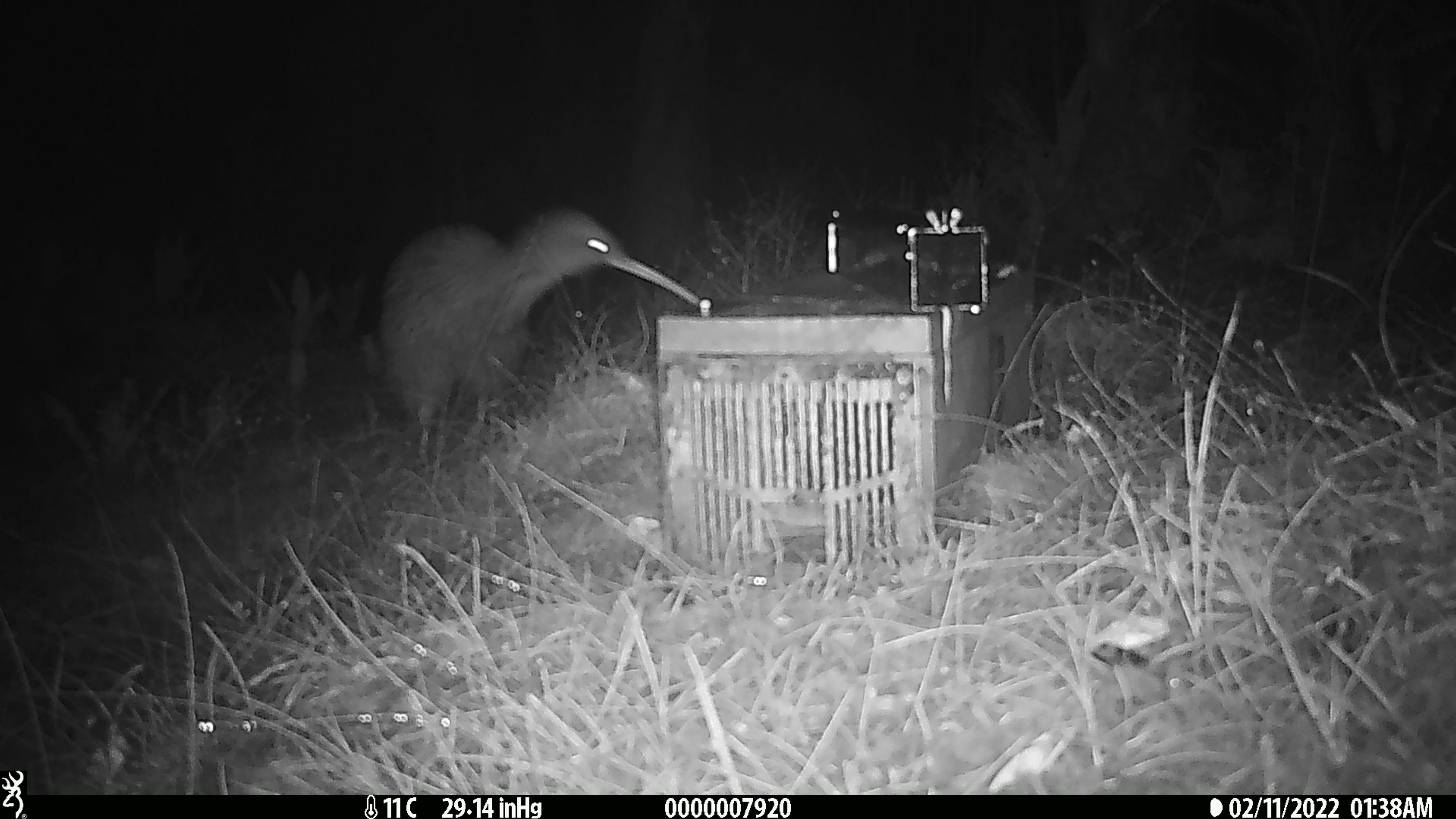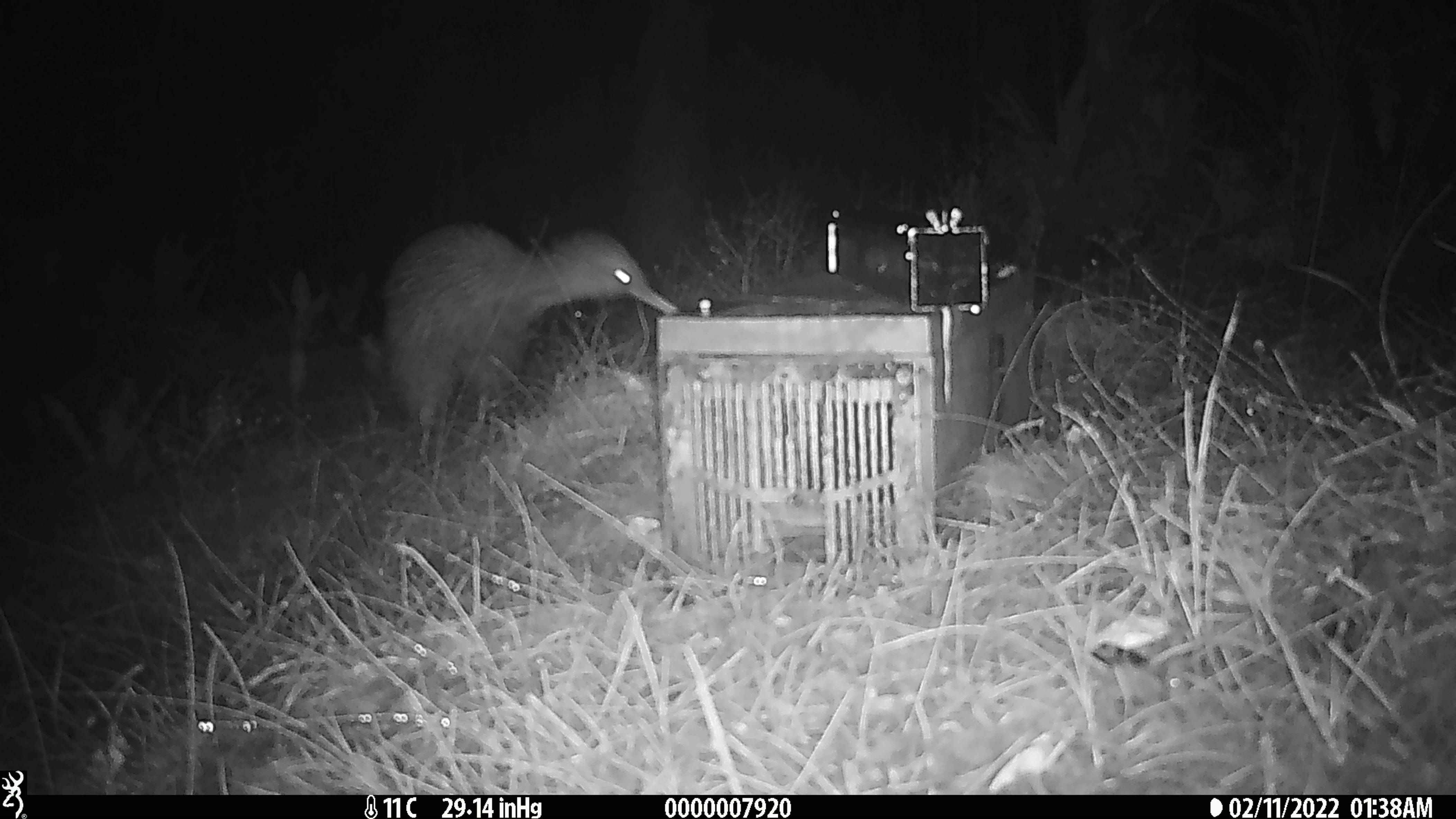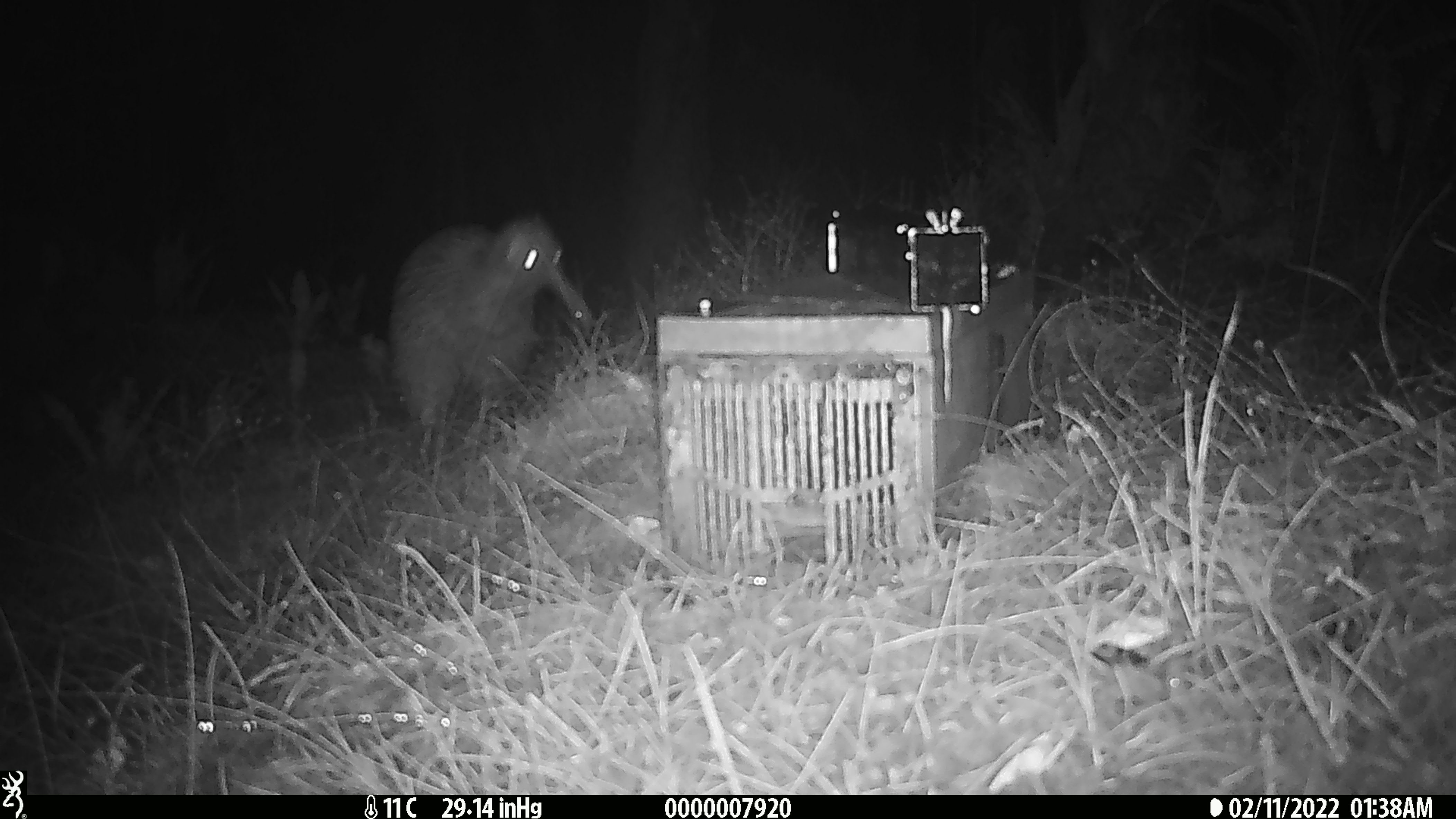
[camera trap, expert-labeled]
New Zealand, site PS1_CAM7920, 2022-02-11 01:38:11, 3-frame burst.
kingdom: Animalia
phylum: Chordata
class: Aves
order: Apterygiformes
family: Apterygidae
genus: Apteryx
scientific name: Apteryx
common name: kiwi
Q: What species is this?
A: Kiwi (Apteryx).